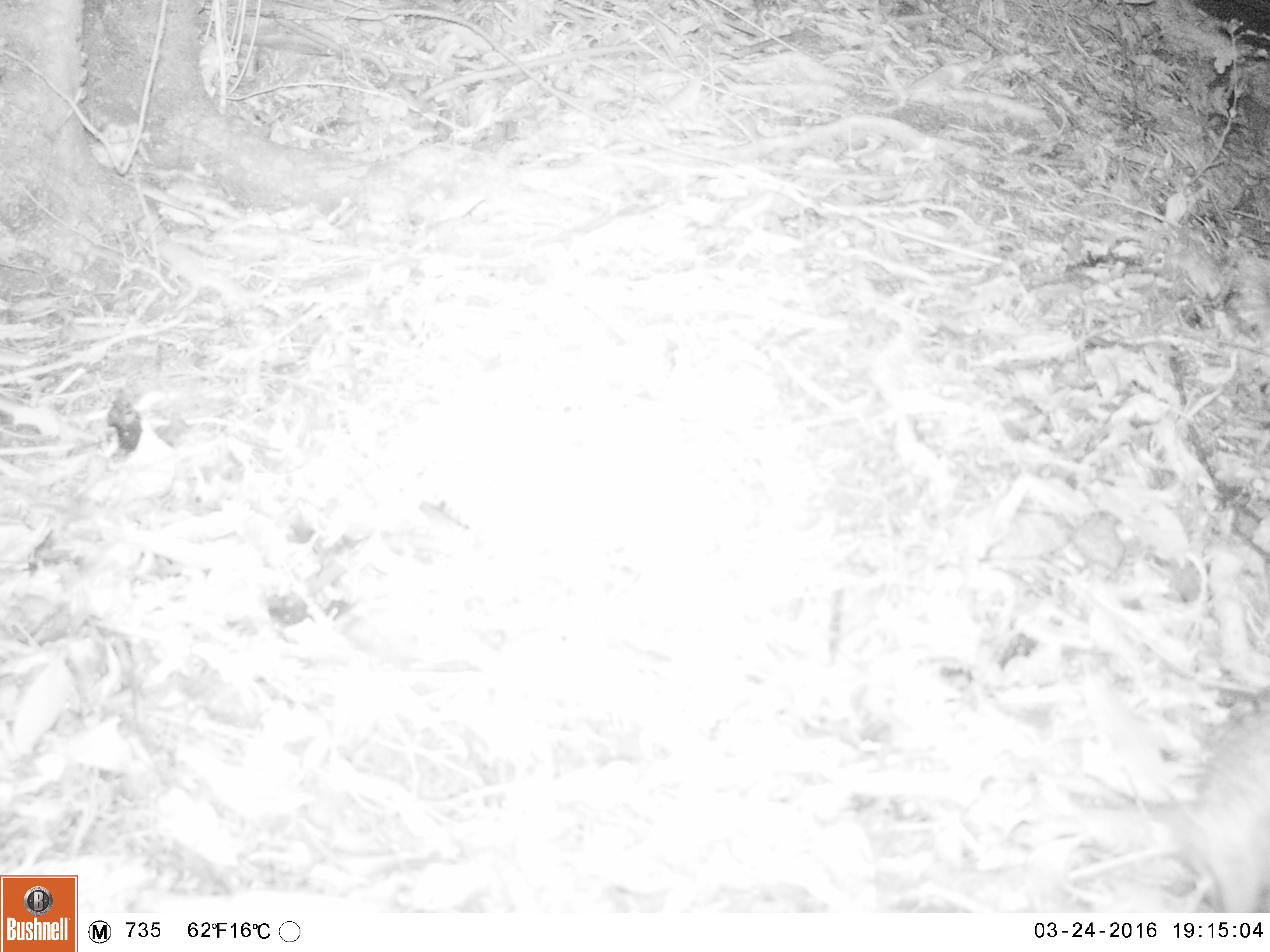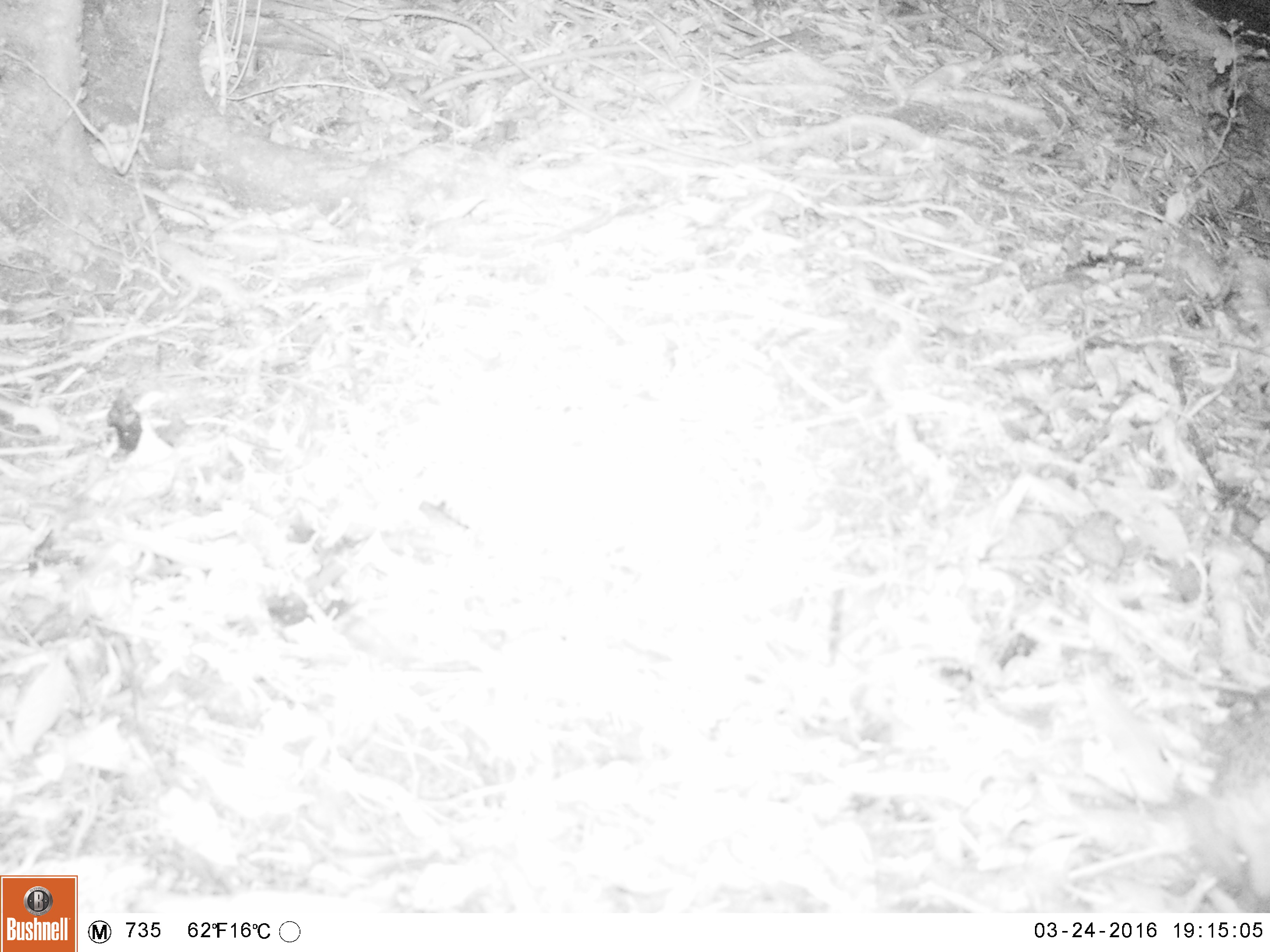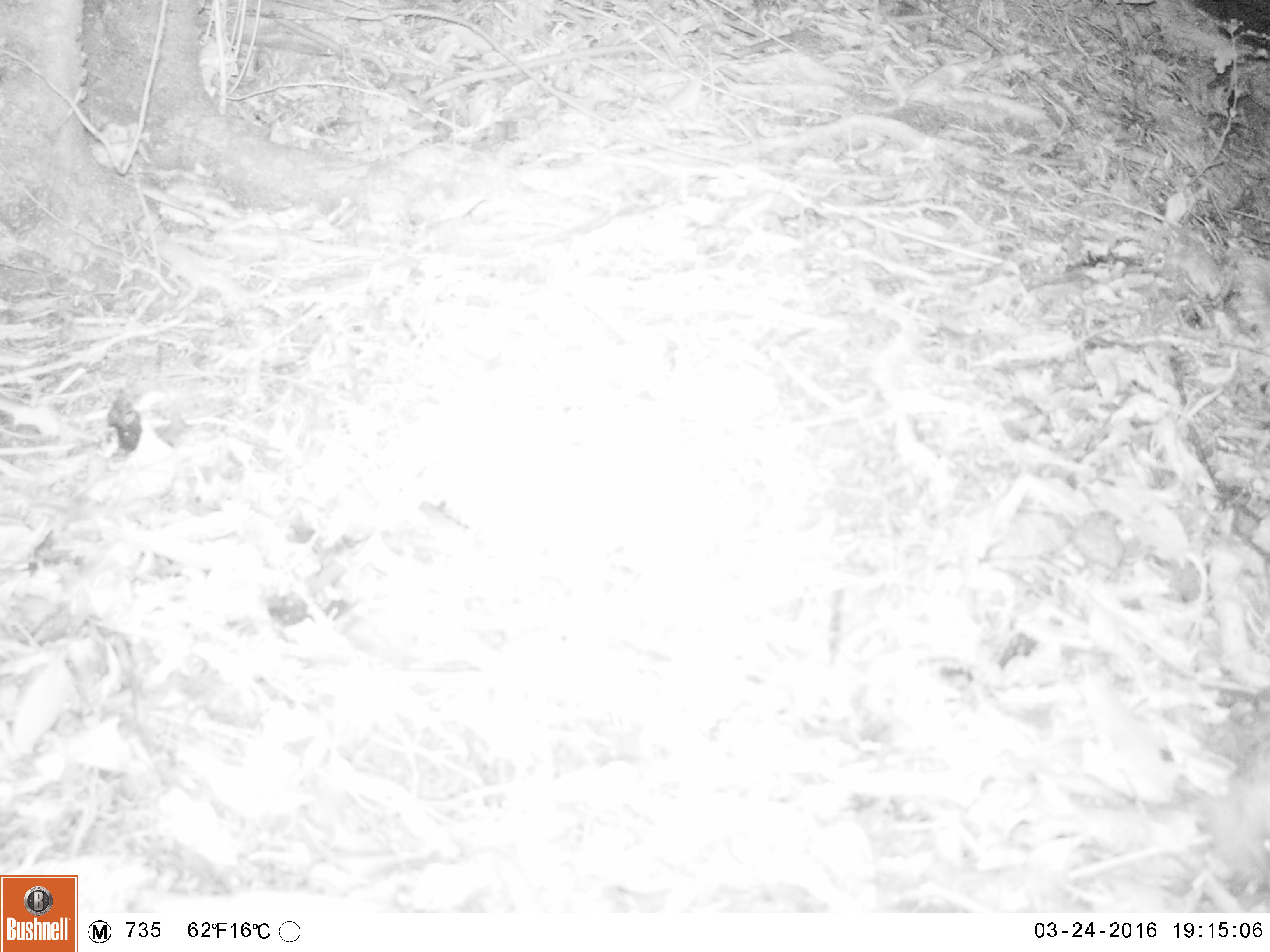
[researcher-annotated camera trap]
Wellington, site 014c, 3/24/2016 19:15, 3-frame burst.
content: unidentified animal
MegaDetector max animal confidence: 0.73